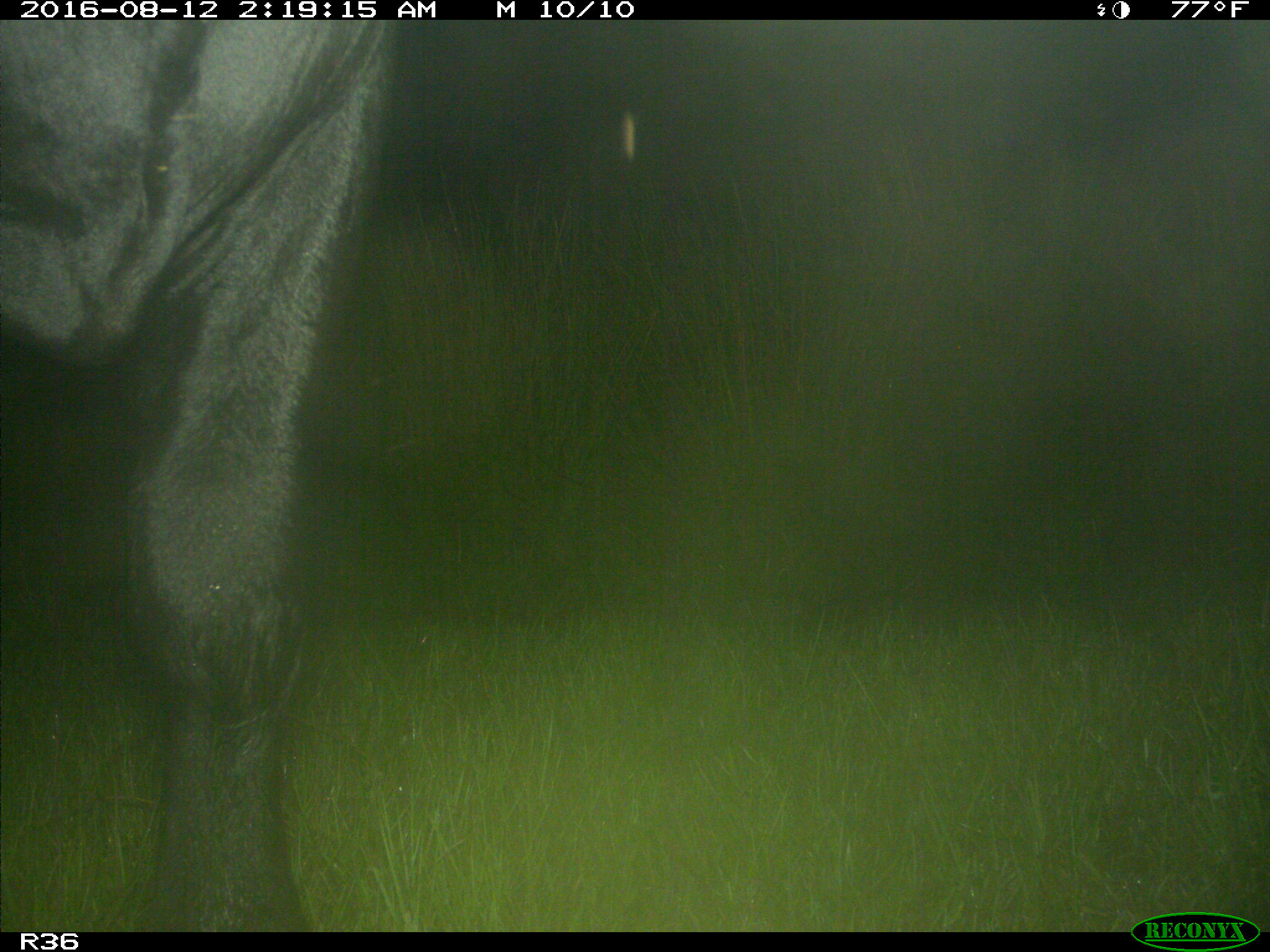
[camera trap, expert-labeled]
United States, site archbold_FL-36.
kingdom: Animalia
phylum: Chordata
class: Mammalia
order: Artiodactyla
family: Bovidae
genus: Bos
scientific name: Bos taurus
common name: domestic cow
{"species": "Bos taurus (domestic cow)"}